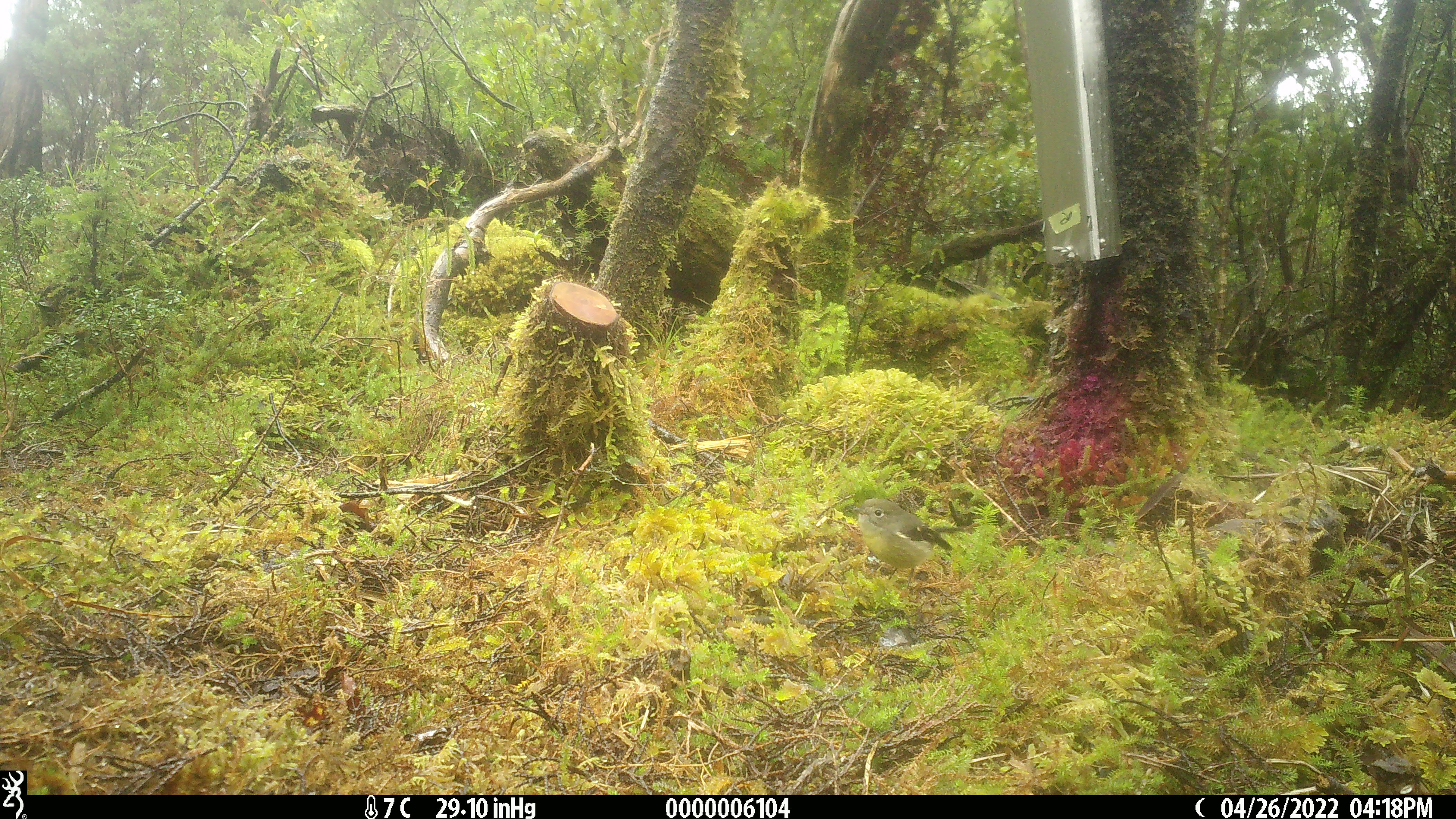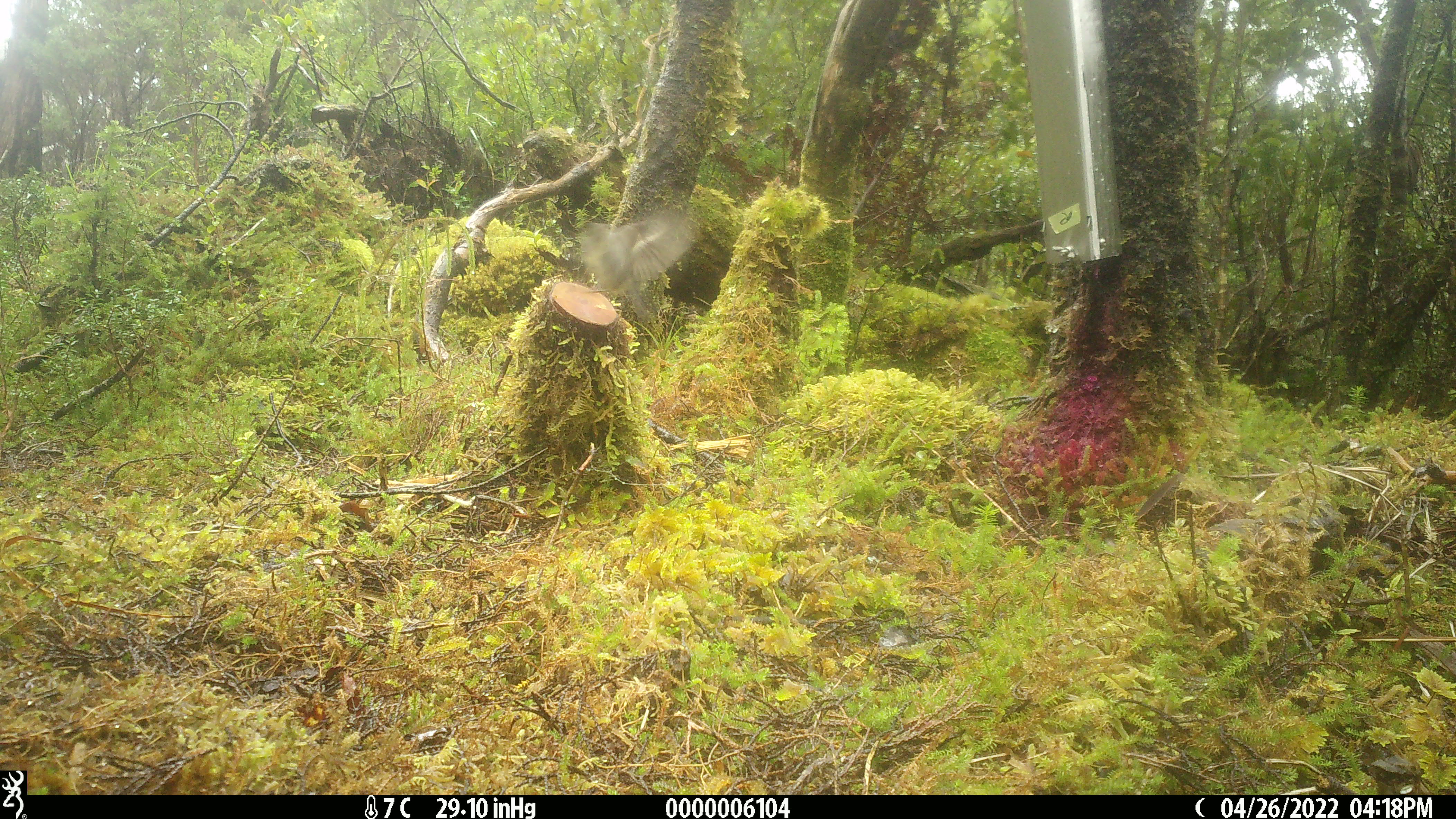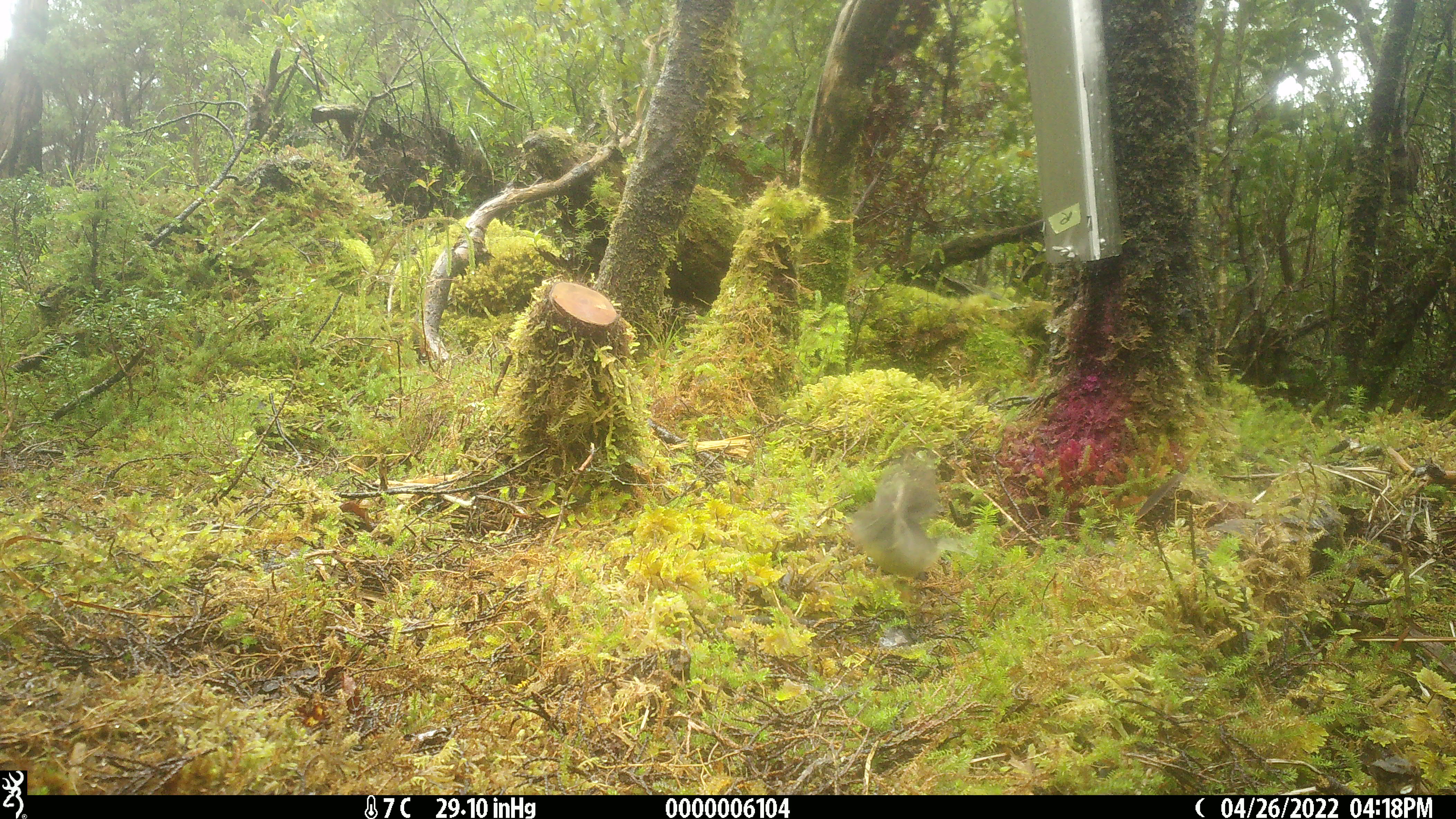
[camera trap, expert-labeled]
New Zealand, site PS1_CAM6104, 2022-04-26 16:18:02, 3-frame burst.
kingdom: Animalia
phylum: Chordata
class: Aves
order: Passeriformes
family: Petroicidae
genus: Petroica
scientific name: Petroica macrocephala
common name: tomtit